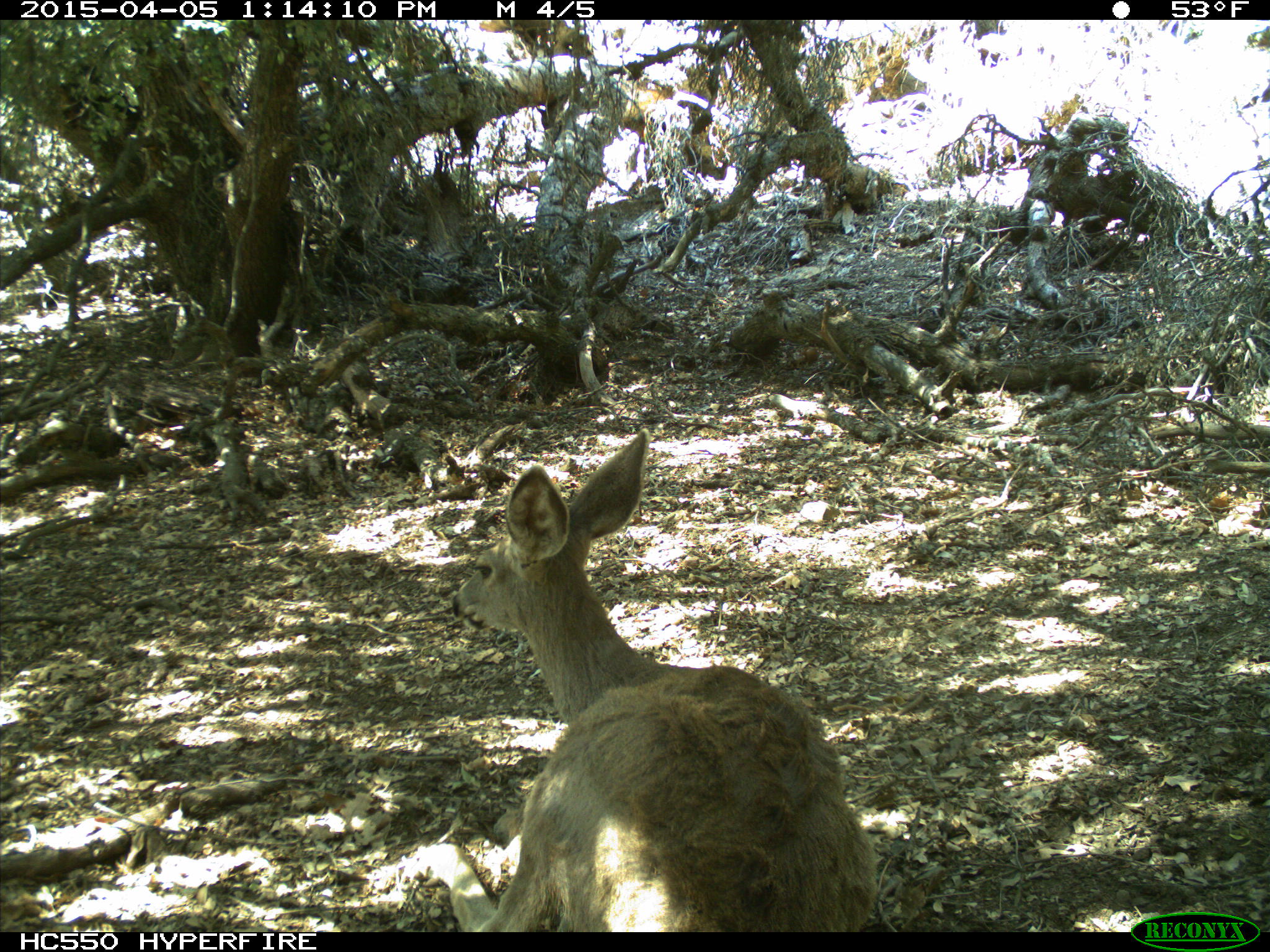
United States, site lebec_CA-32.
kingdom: Animalia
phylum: Chordata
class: Mammalia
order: Artiodactyla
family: Cervidae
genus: Odocoileus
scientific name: Odocoileus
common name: deer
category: unidentified deer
Unidentified deer (deer) (Odocoileus).